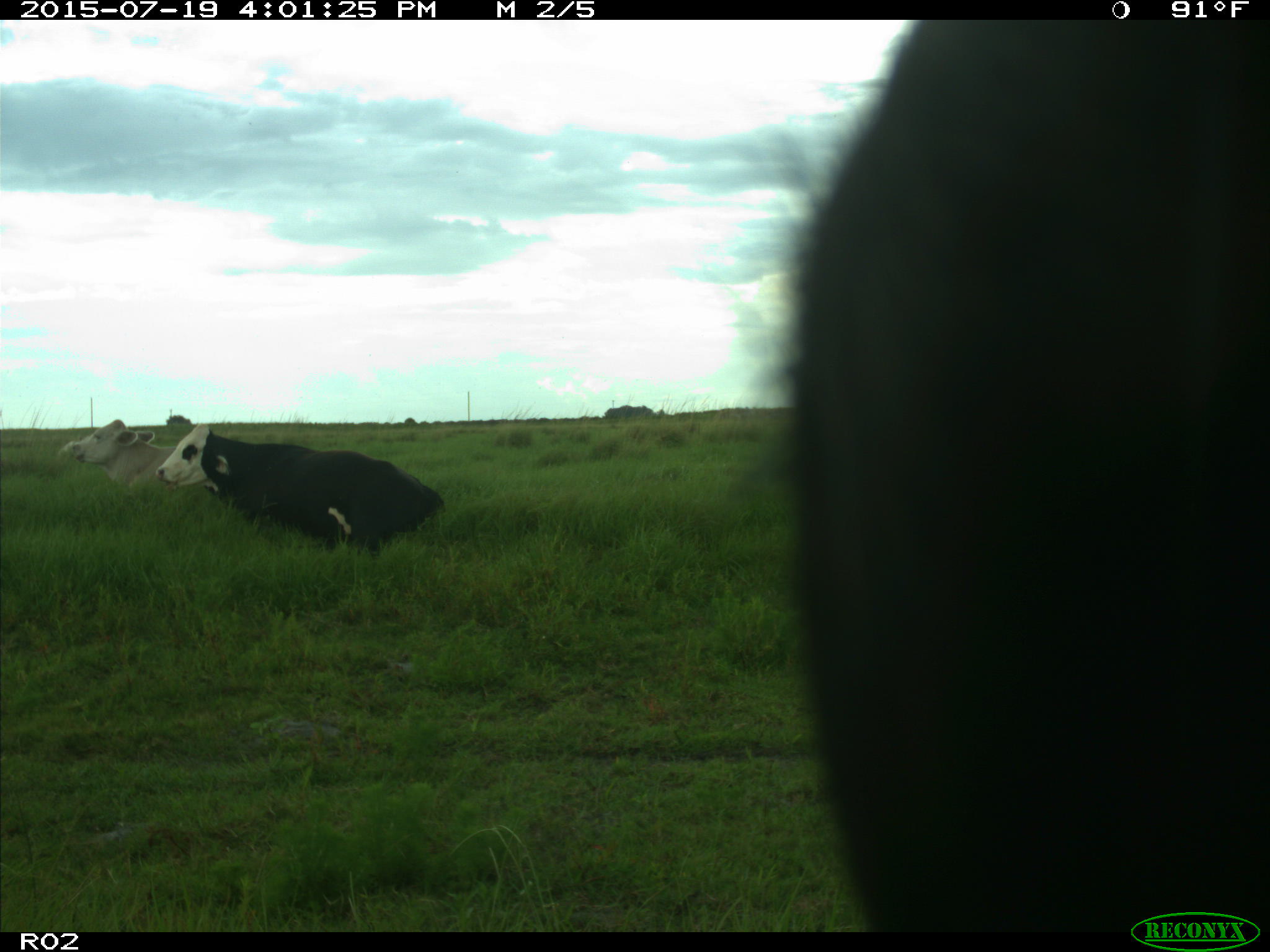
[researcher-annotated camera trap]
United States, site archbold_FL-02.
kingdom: Animalia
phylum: Chordata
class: Mammalia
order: Artiodactyla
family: Bovidae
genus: Bos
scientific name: Bos taurus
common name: domestic cow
Bos taurus (domestic cow).